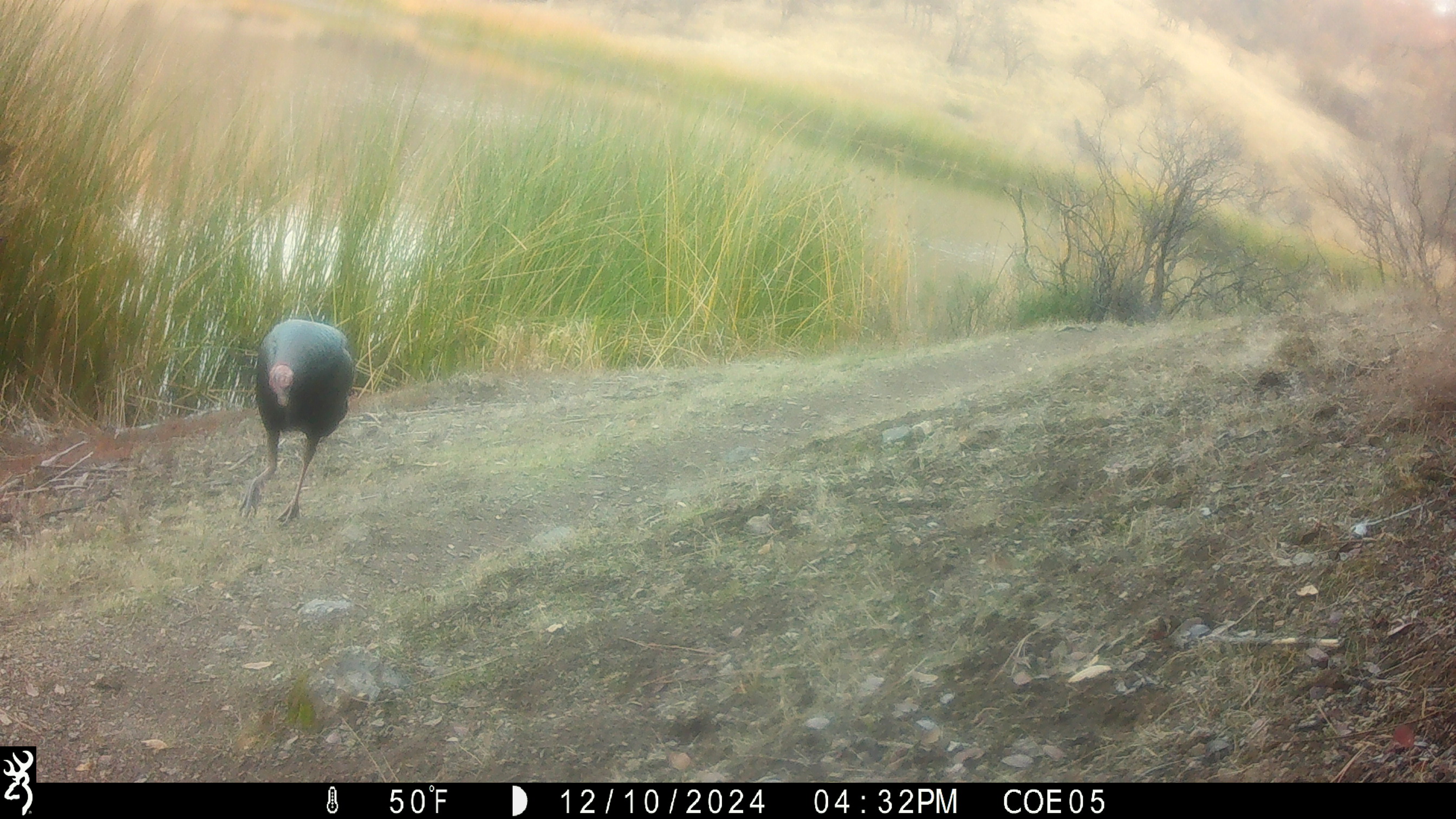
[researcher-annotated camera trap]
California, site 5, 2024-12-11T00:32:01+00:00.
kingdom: Animalia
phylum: Chordata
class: Aves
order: Galliformes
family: Phasianidae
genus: Meleagris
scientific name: Meleagris gallopavo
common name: turkey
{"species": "turkey (Meleagris gallopavo)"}